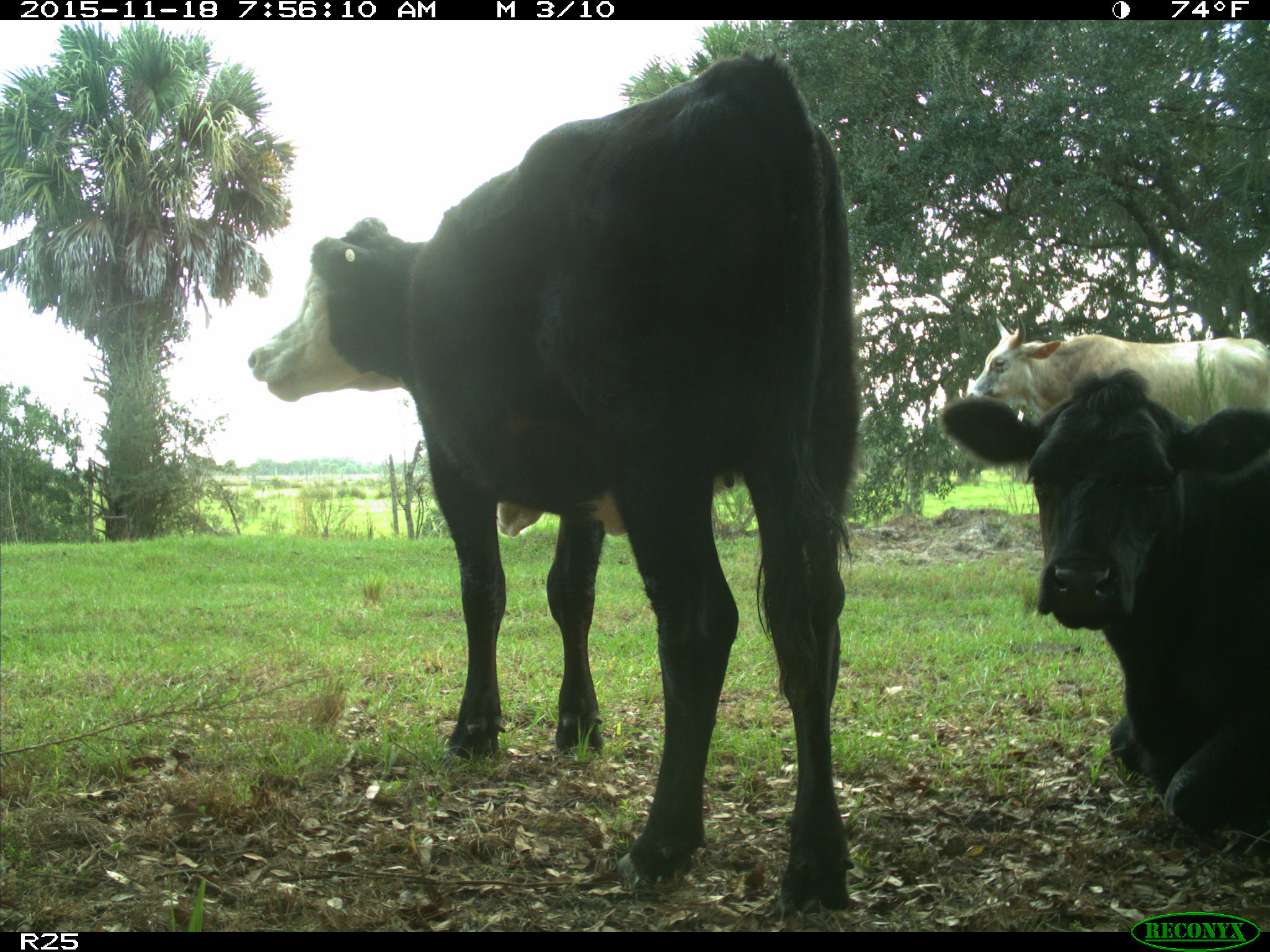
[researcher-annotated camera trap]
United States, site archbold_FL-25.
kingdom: Animalia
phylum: Chordata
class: Mammalia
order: Artiodactyla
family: Bovidae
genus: Bos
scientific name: Bos taurus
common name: domestic cow